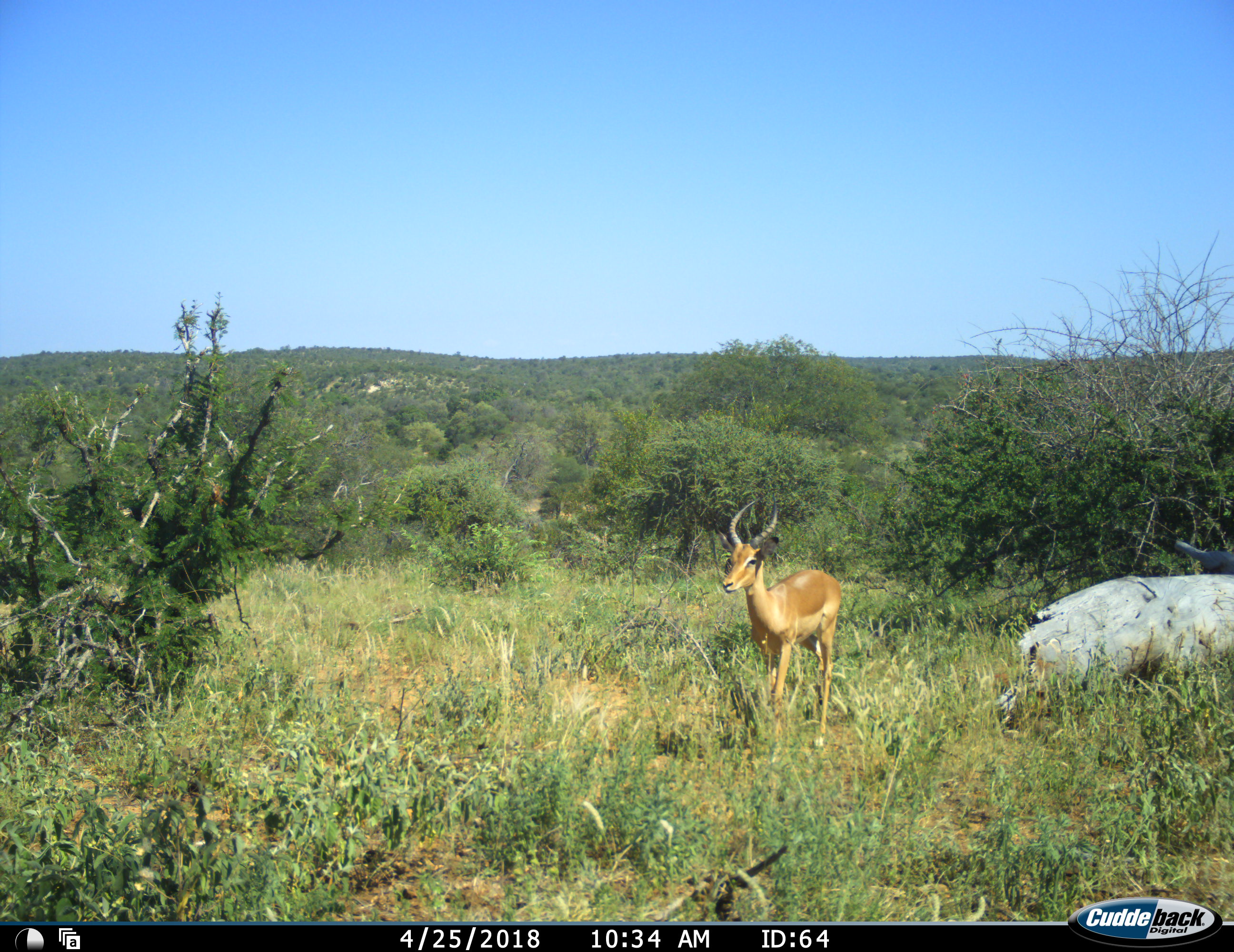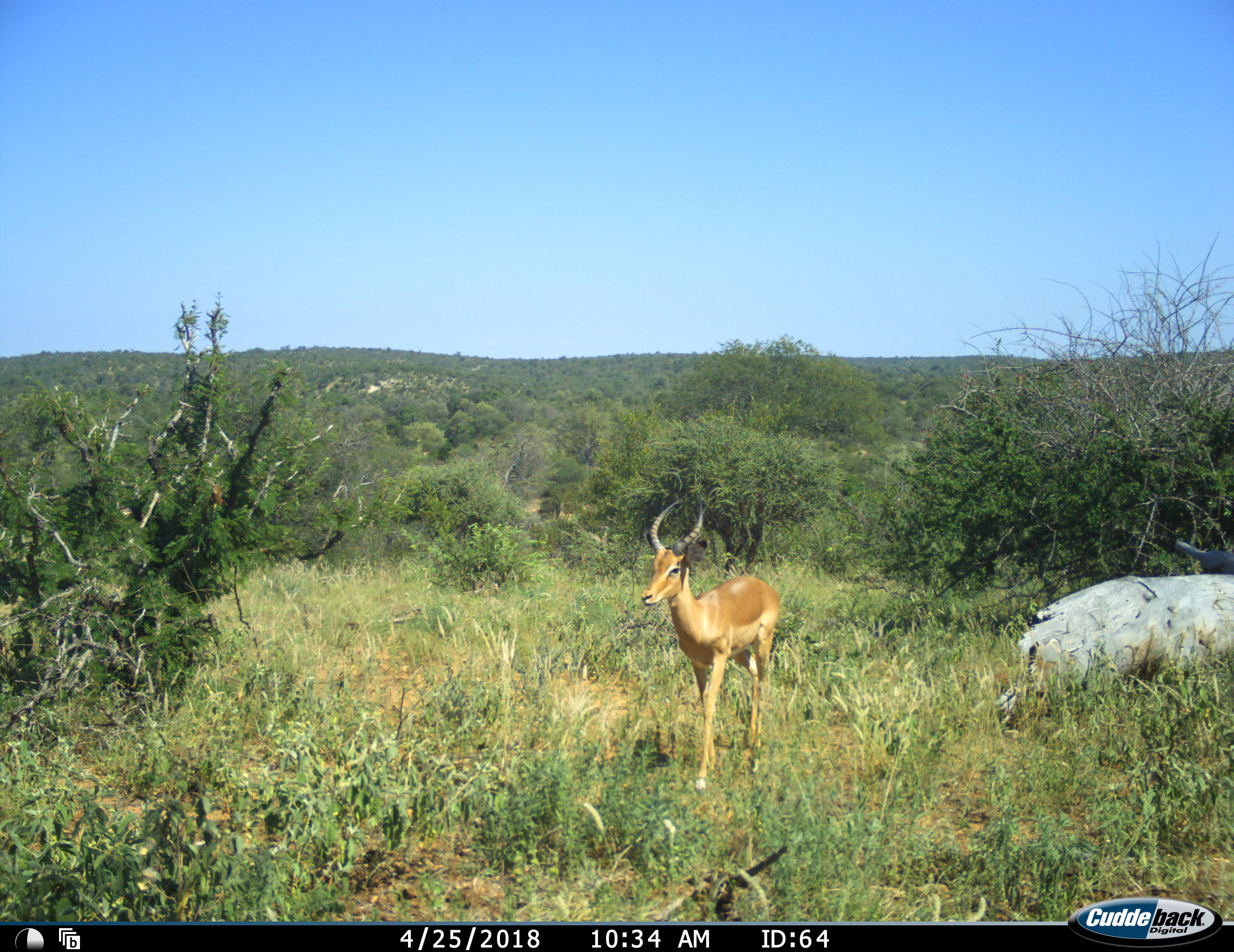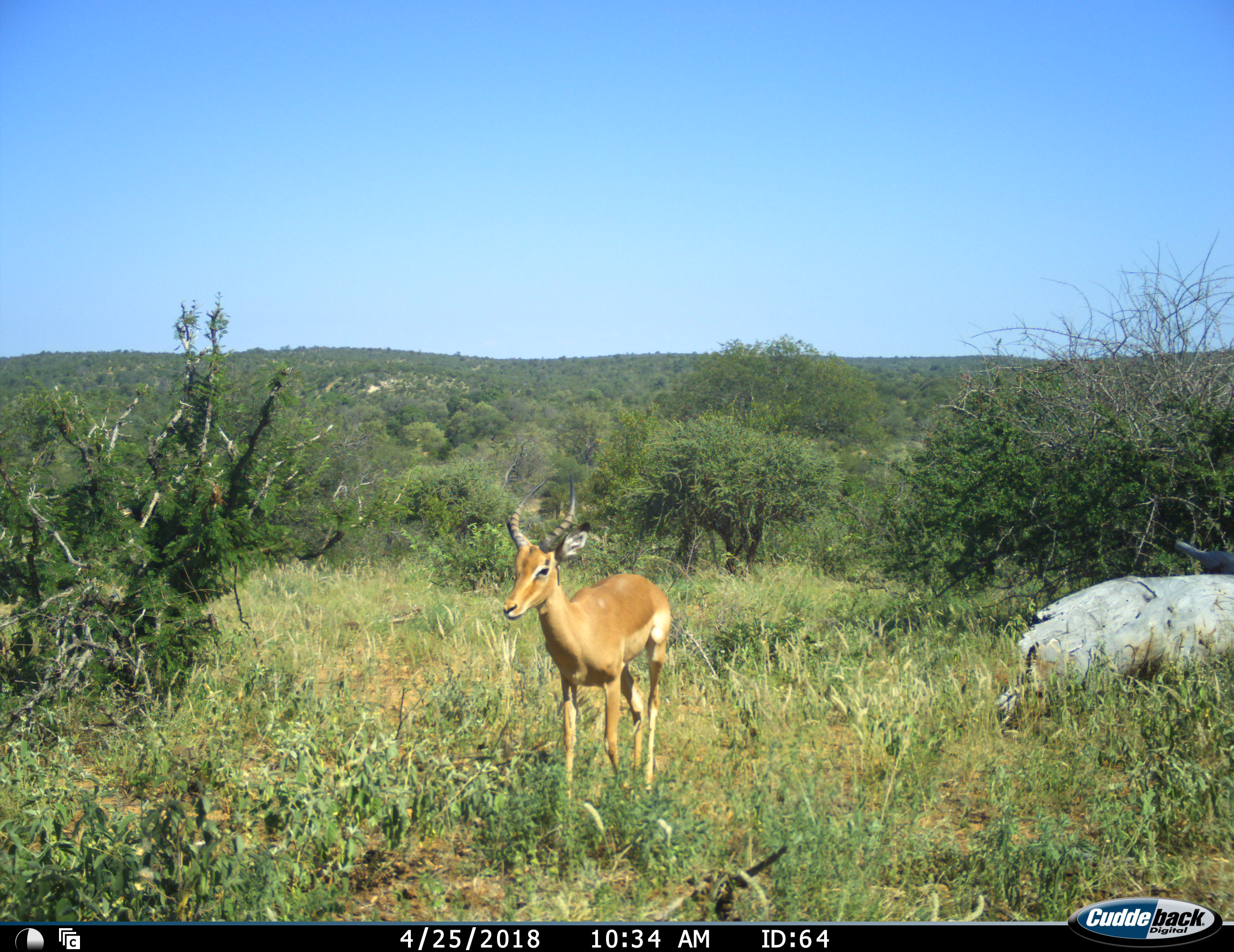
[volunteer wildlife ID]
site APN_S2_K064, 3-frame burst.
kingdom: Animalia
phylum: Chordata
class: Mammalia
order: Artiodactyla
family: Bovidae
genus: Aepyceros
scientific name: Aepyceros melampus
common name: impala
Impala (Aepyceros melampus), count 1. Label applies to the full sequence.